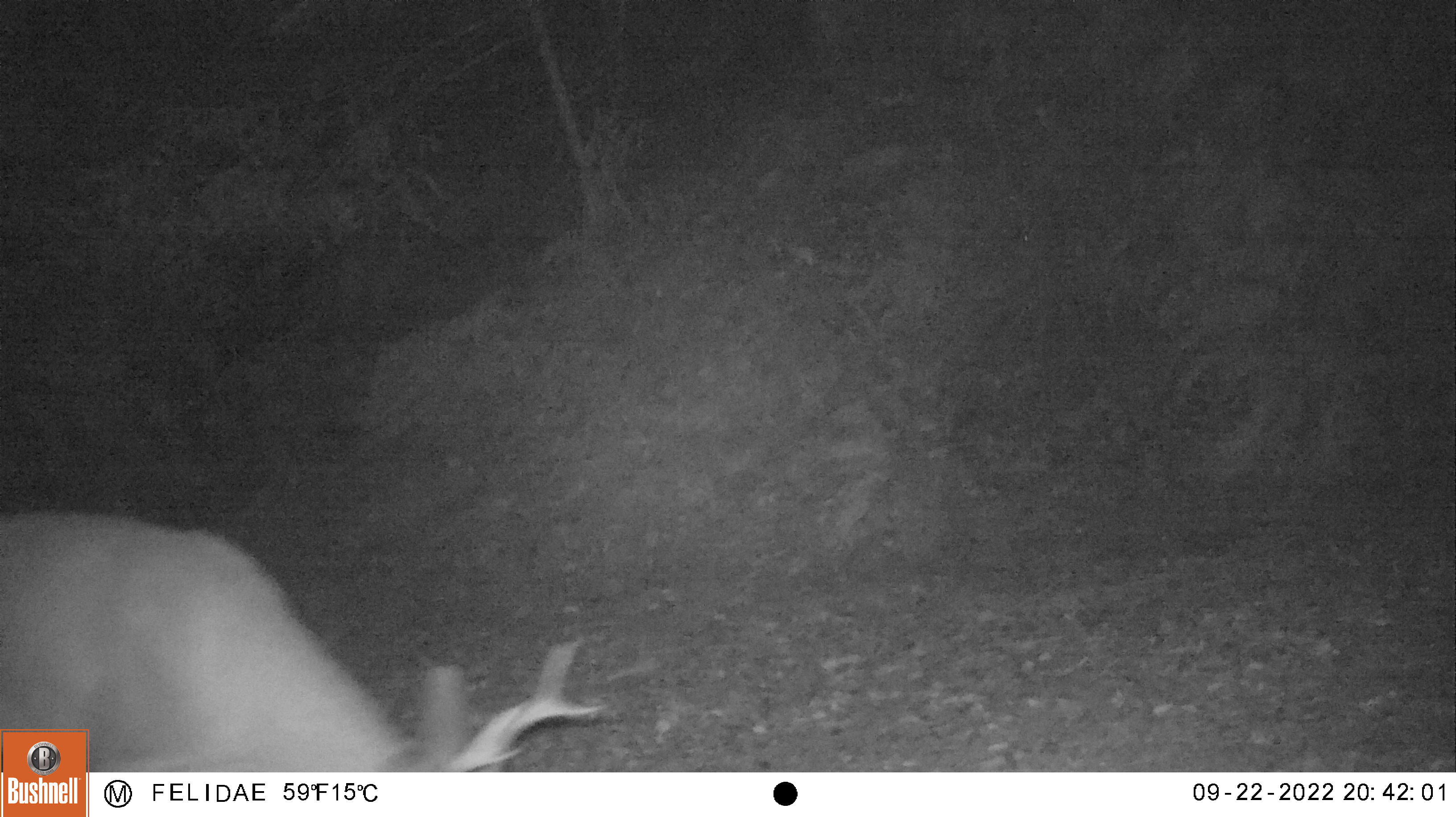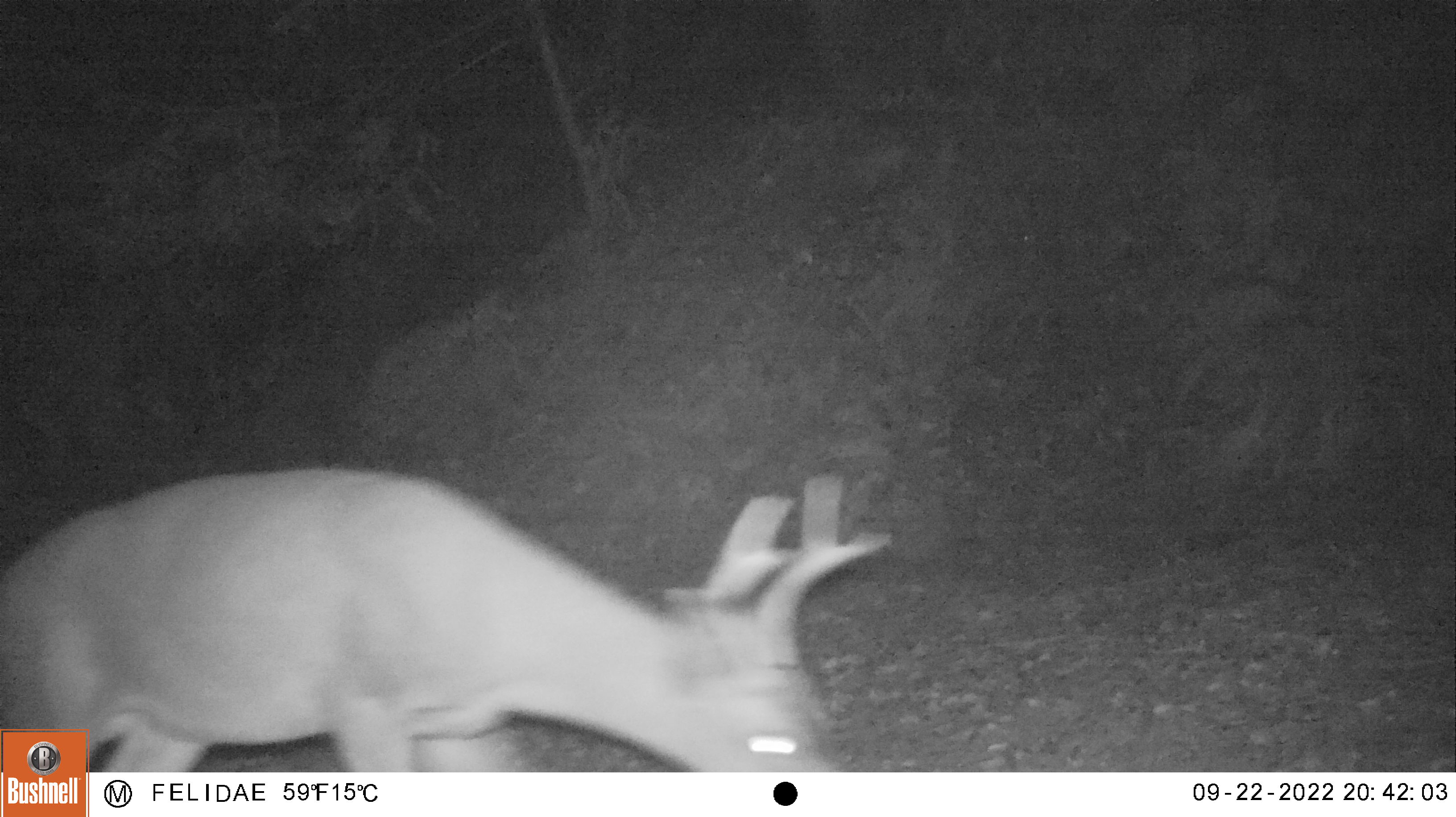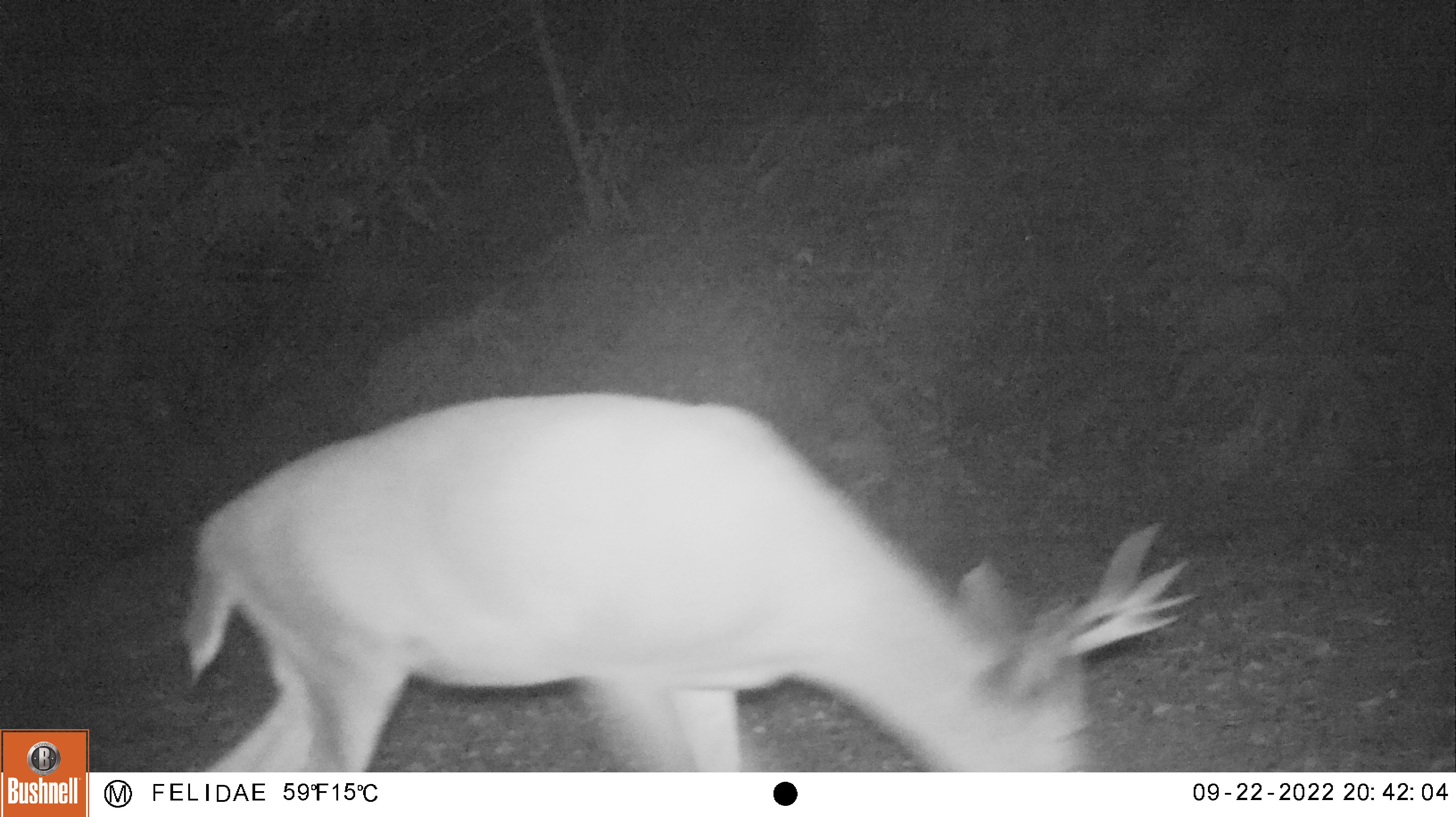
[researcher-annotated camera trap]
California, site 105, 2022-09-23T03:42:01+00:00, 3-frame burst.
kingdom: Animalia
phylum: Chordata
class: Mammalia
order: Artiodactyla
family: Cervidae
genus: Odocoileus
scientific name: Odocoileus hemionus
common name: mule deer